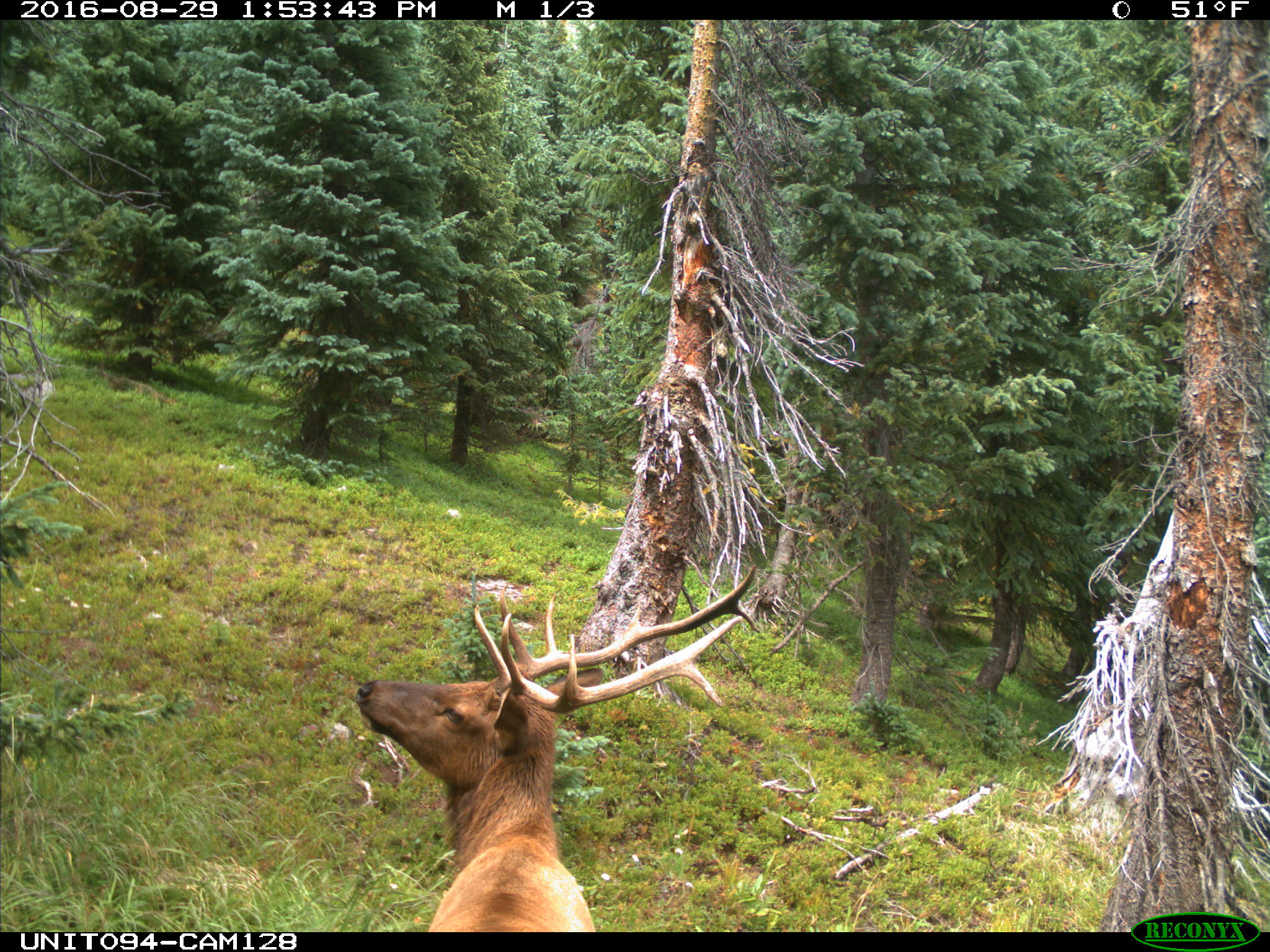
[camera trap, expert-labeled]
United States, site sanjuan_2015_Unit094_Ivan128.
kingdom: Animalia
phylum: Chordata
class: Mammalia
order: Artiodactyla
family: Cervidae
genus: Cervus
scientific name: Cervus elaphus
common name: red deer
Cervus elaphus (red deer).